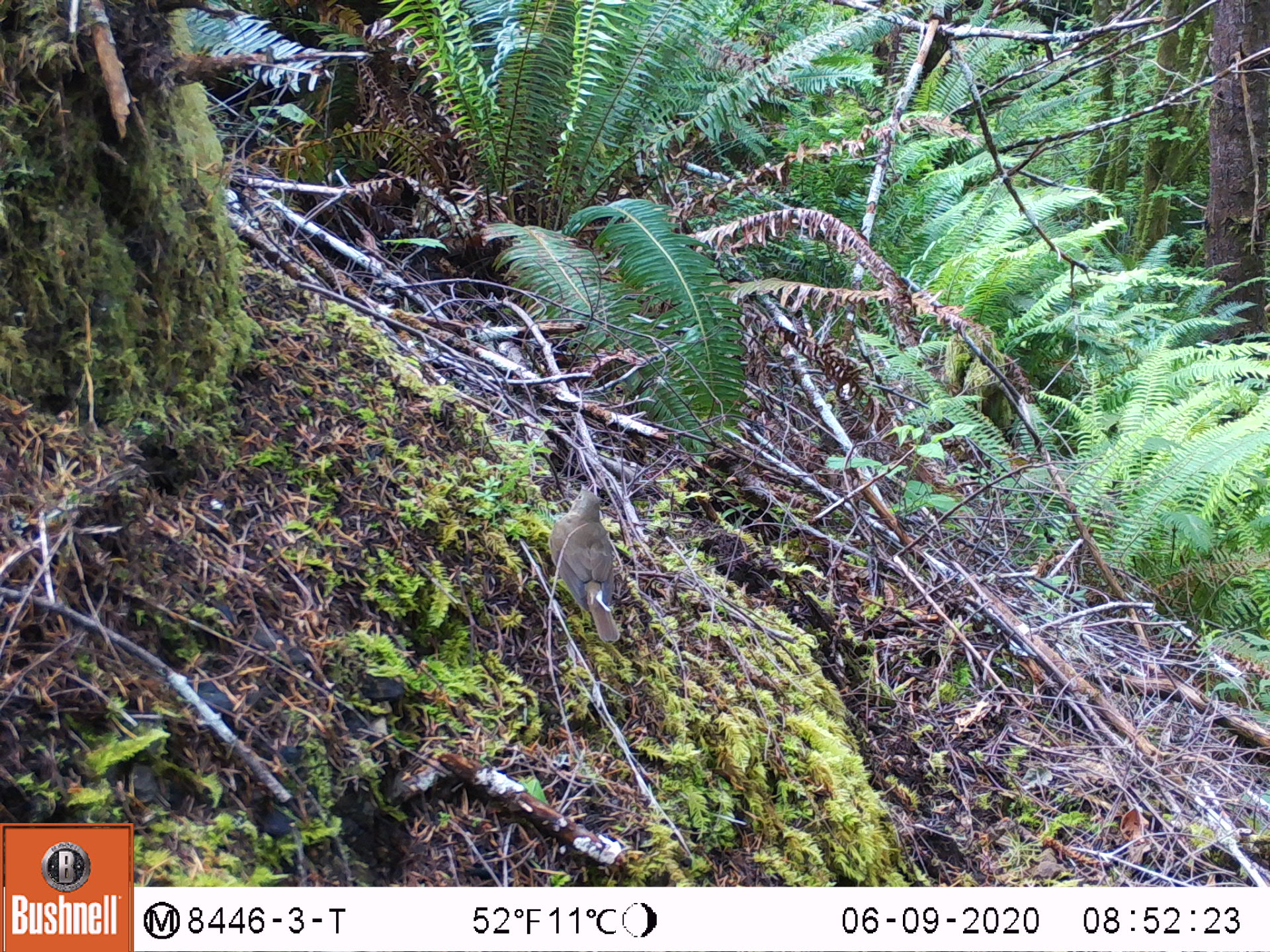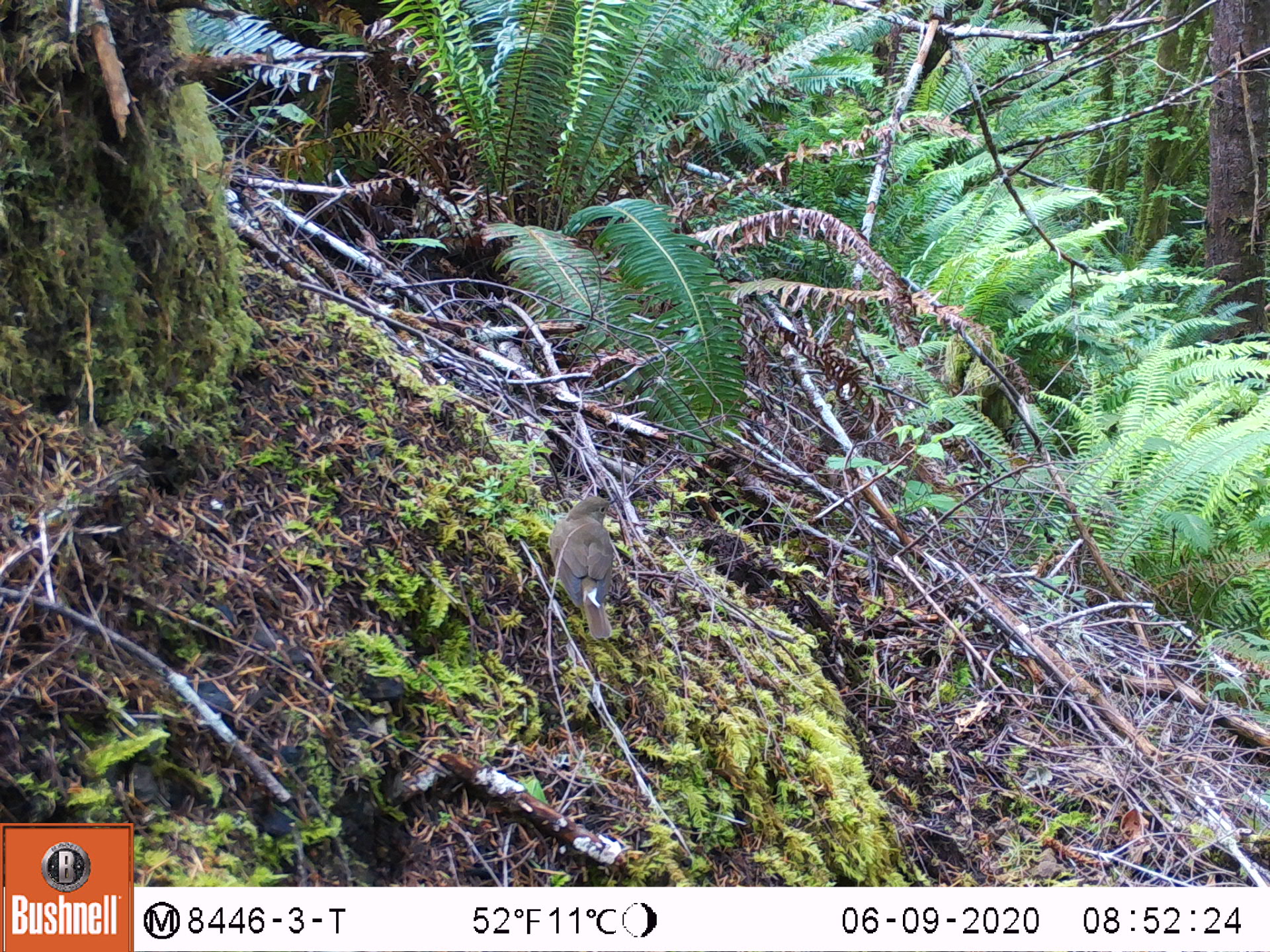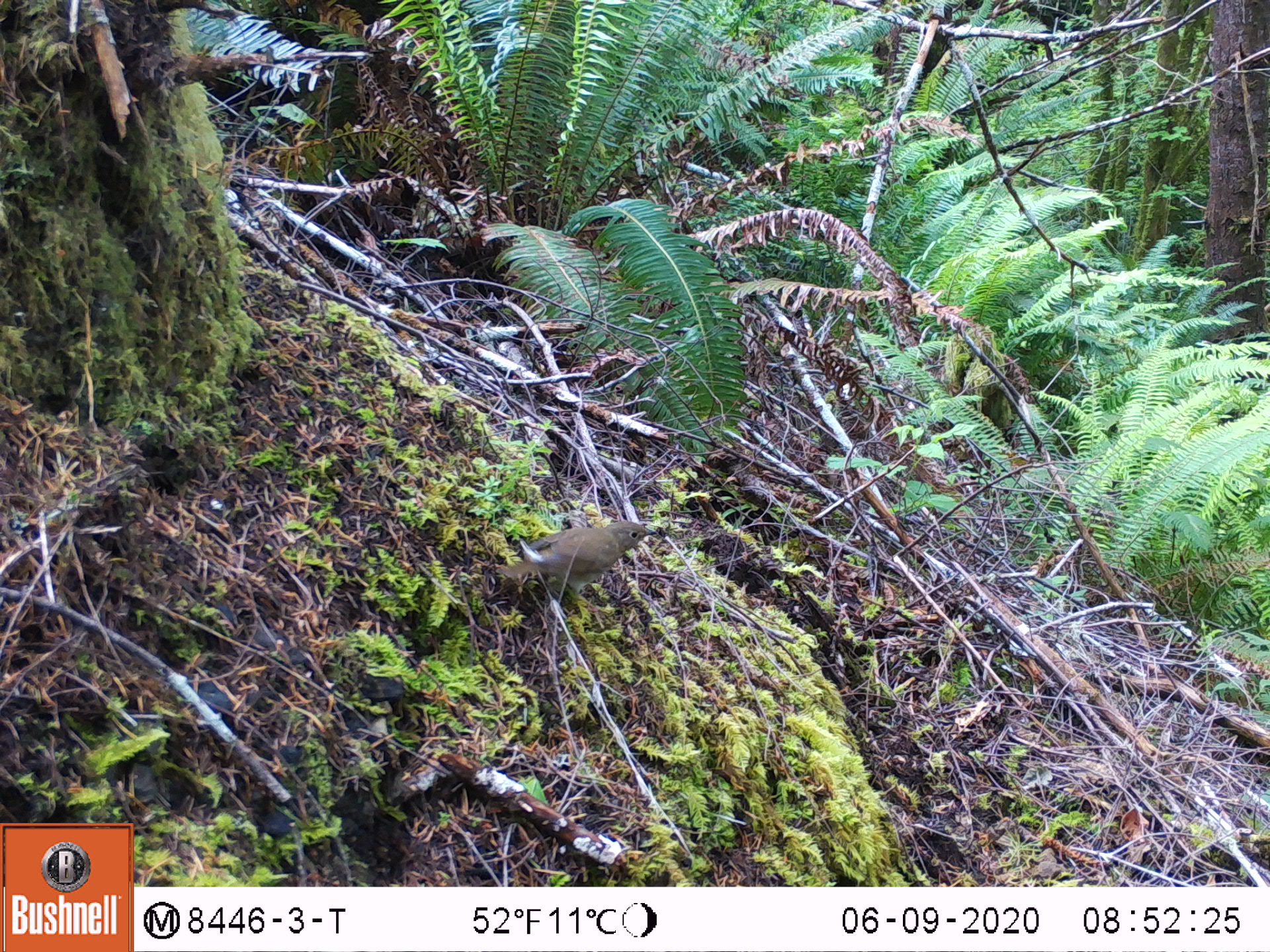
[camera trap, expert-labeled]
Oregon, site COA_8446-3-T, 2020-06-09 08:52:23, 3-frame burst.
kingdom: Animalia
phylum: Chordata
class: Aves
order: Passeriformes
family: Turdidae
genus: Catharus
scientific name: Catharus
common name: brown thrushes and nightingale-thrushes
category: catharus species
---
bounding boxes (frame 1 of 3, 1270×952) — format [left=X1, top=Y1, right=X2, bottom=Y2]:
catharus species: [left=541, top=479, right=628, bottom=647]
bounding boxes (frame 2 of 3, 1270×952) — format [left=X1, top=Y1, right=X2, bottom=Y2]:
catharus species: [left=542, top=487, right=622, bottom=642]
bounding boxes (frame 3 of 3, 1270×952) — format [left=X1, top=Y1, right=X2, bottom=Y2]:
catharus species: [left=493, top=518, right=661, bottom=606]